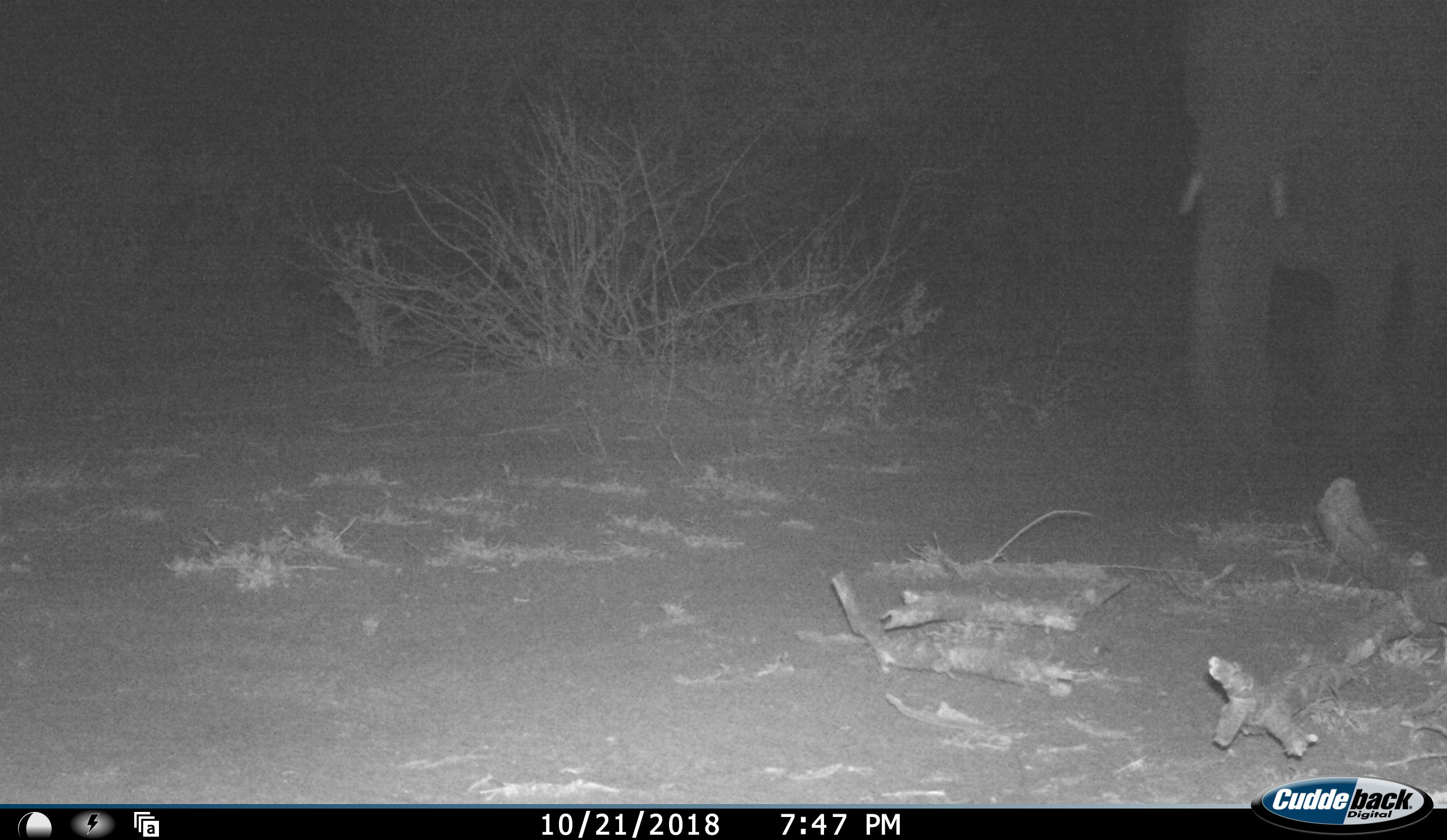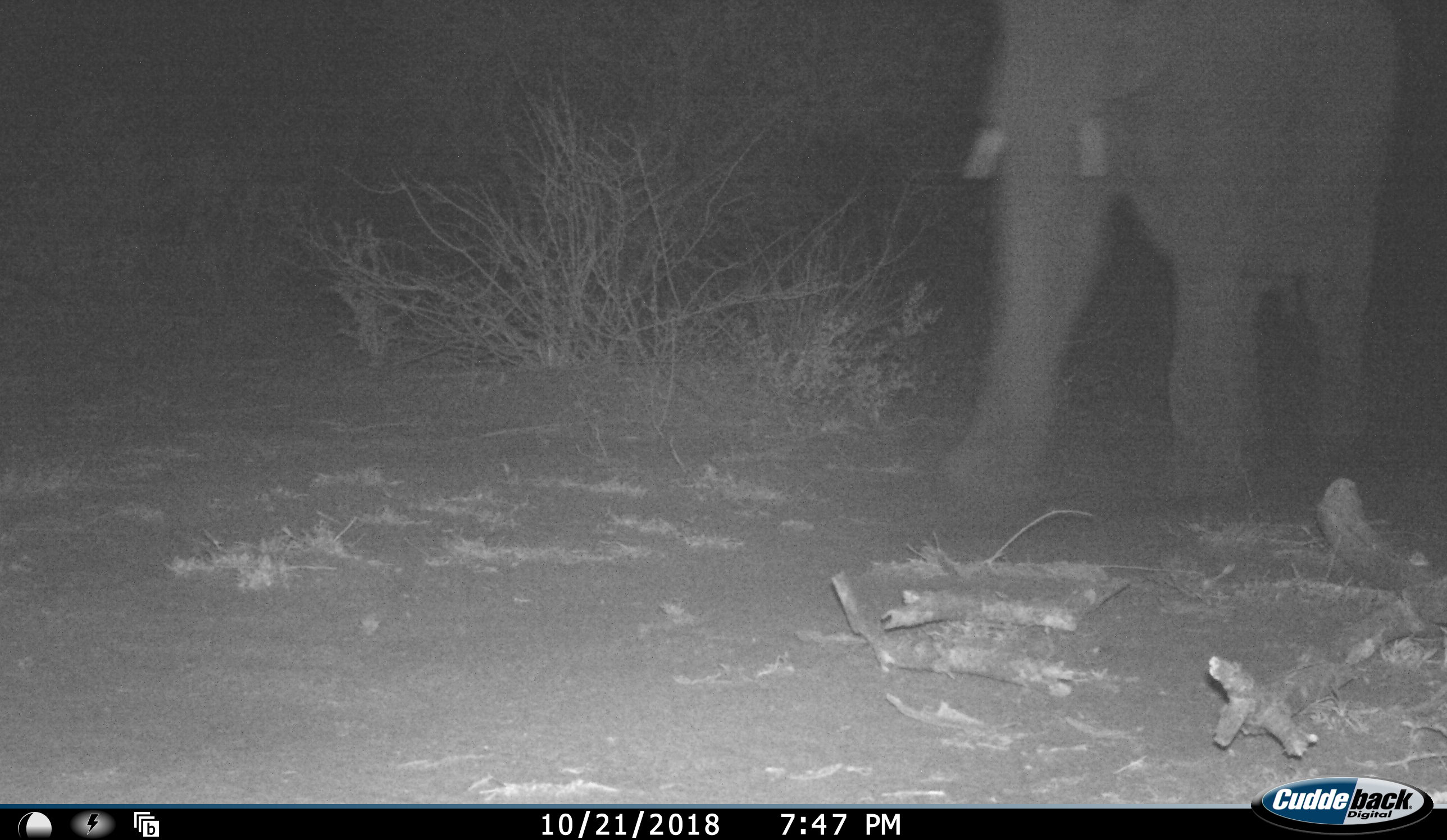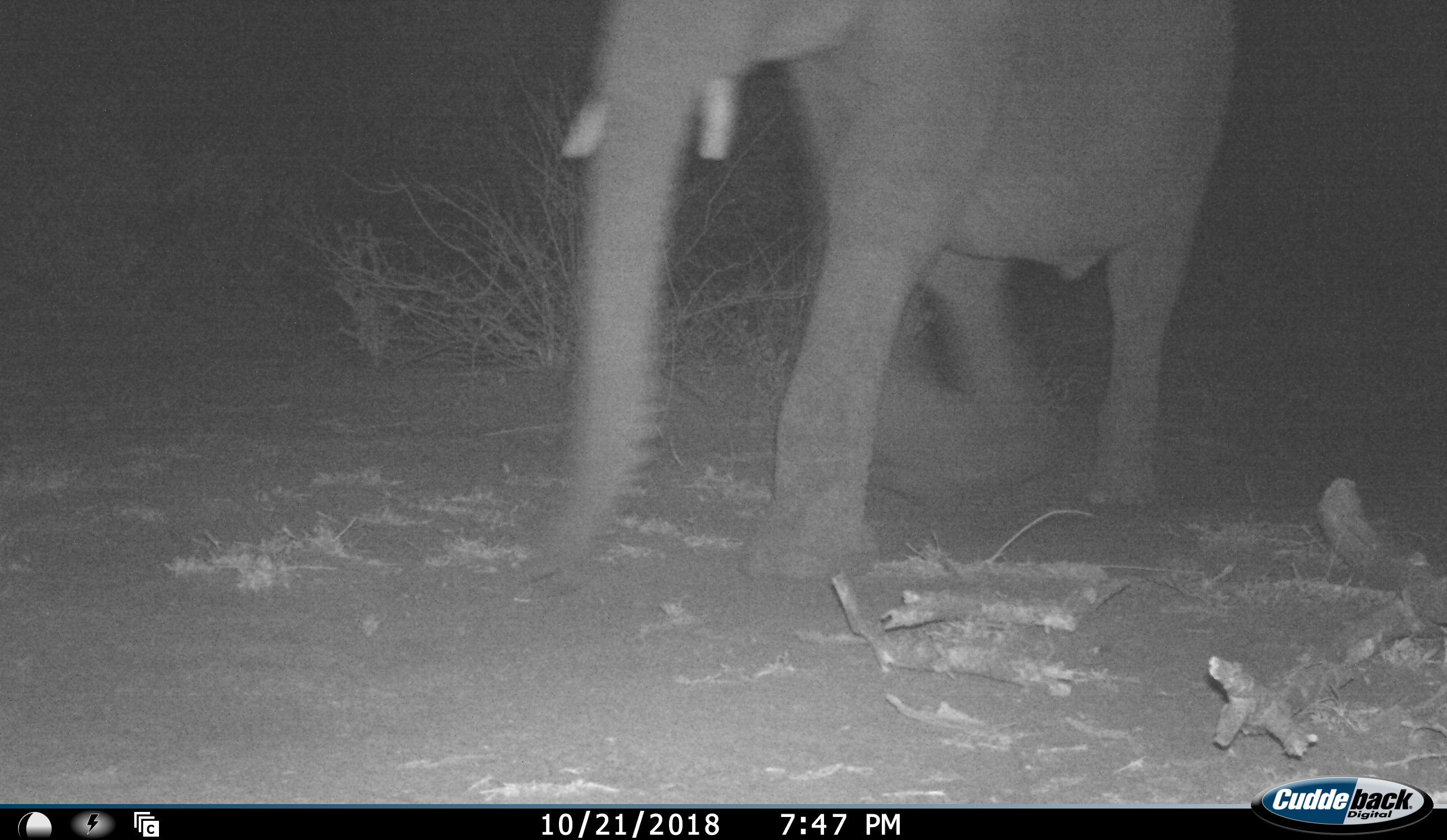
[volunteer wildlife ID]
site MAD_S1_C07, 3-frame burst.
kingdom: Animalia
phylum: Chordata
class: Mammalia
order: Proboscidea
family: Elephantidae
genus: Loxodonta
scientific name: Loxodonta africana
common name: african bush elephant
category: elephant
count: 1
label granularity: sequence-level